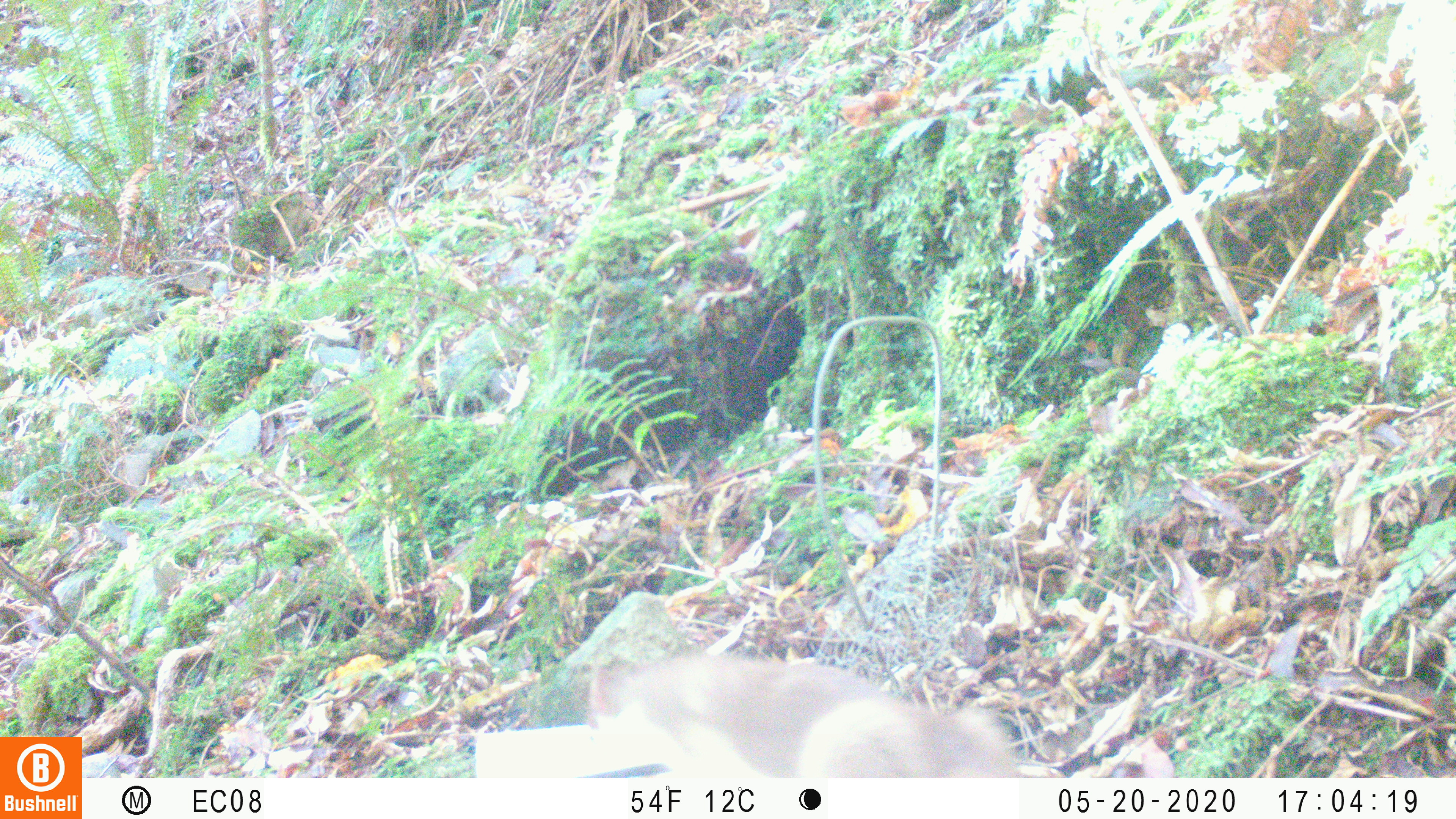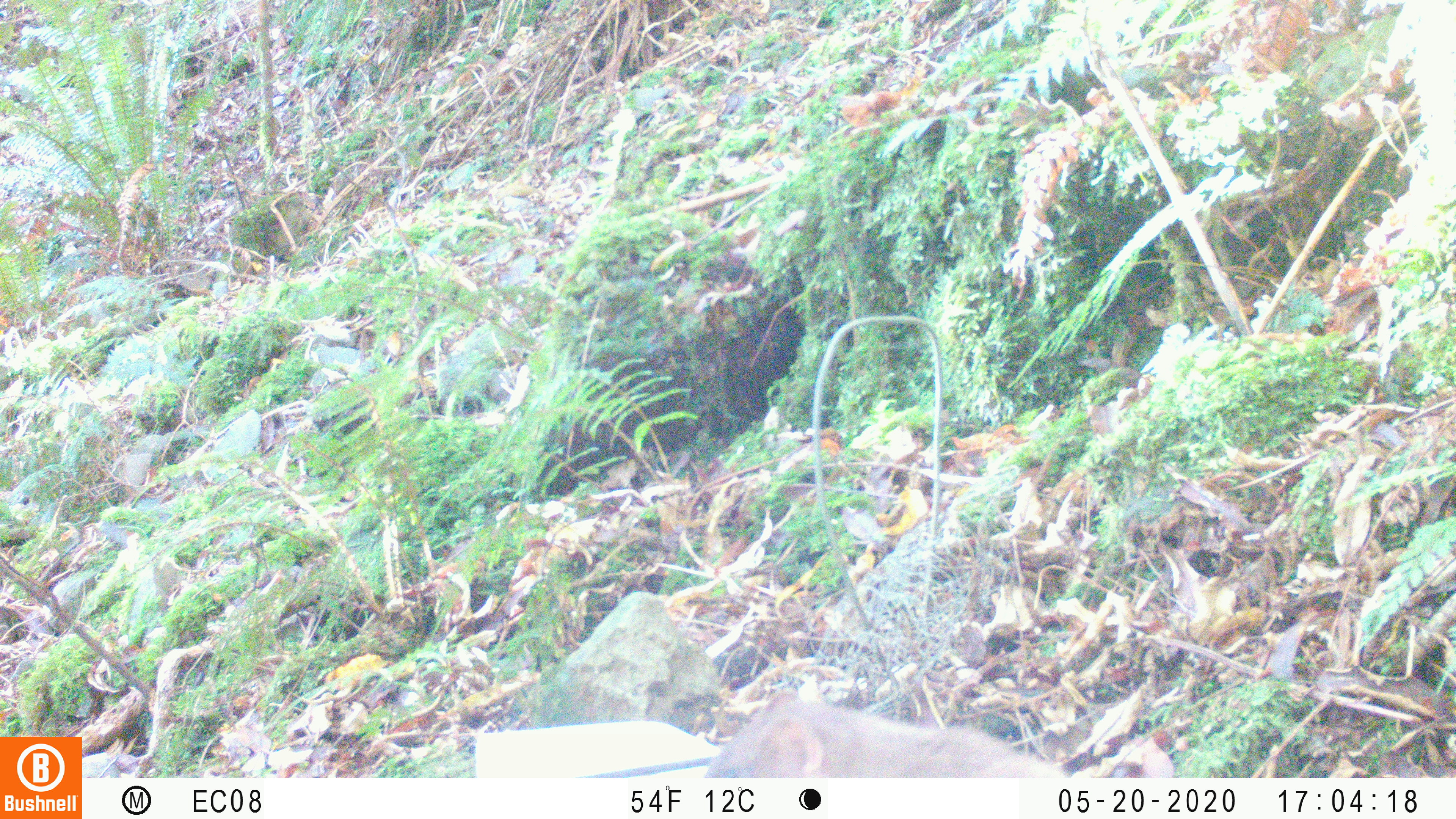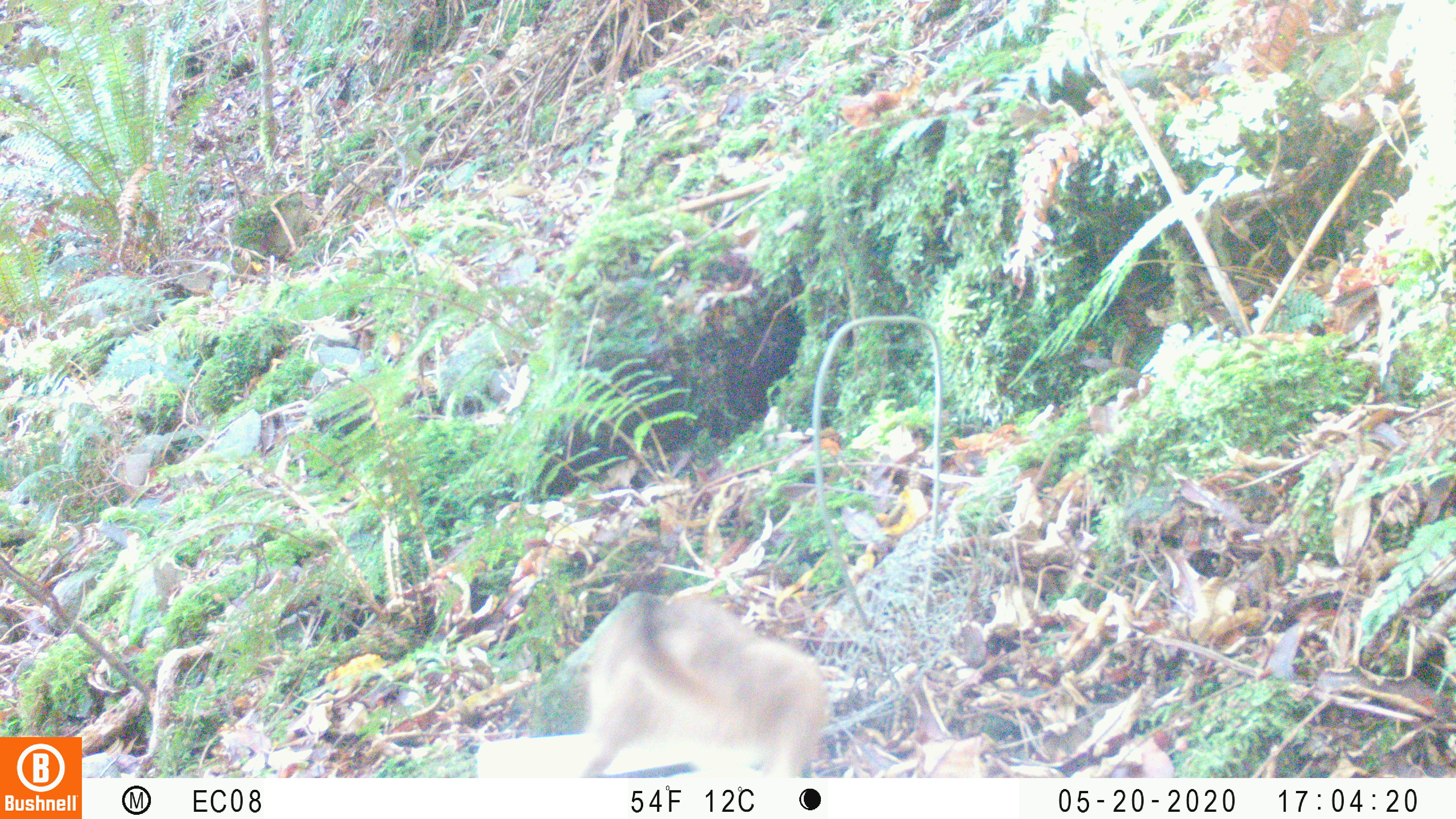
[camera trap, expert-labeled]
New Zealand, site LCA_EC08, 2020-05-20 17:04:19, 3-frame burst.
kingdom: Animalia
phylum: Chordata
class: Mammalia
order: Carnivora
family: Mustelidae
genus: Mustela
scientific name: Mustela erminea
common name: stoat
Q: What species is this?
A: Stoat (Mustela erminea).